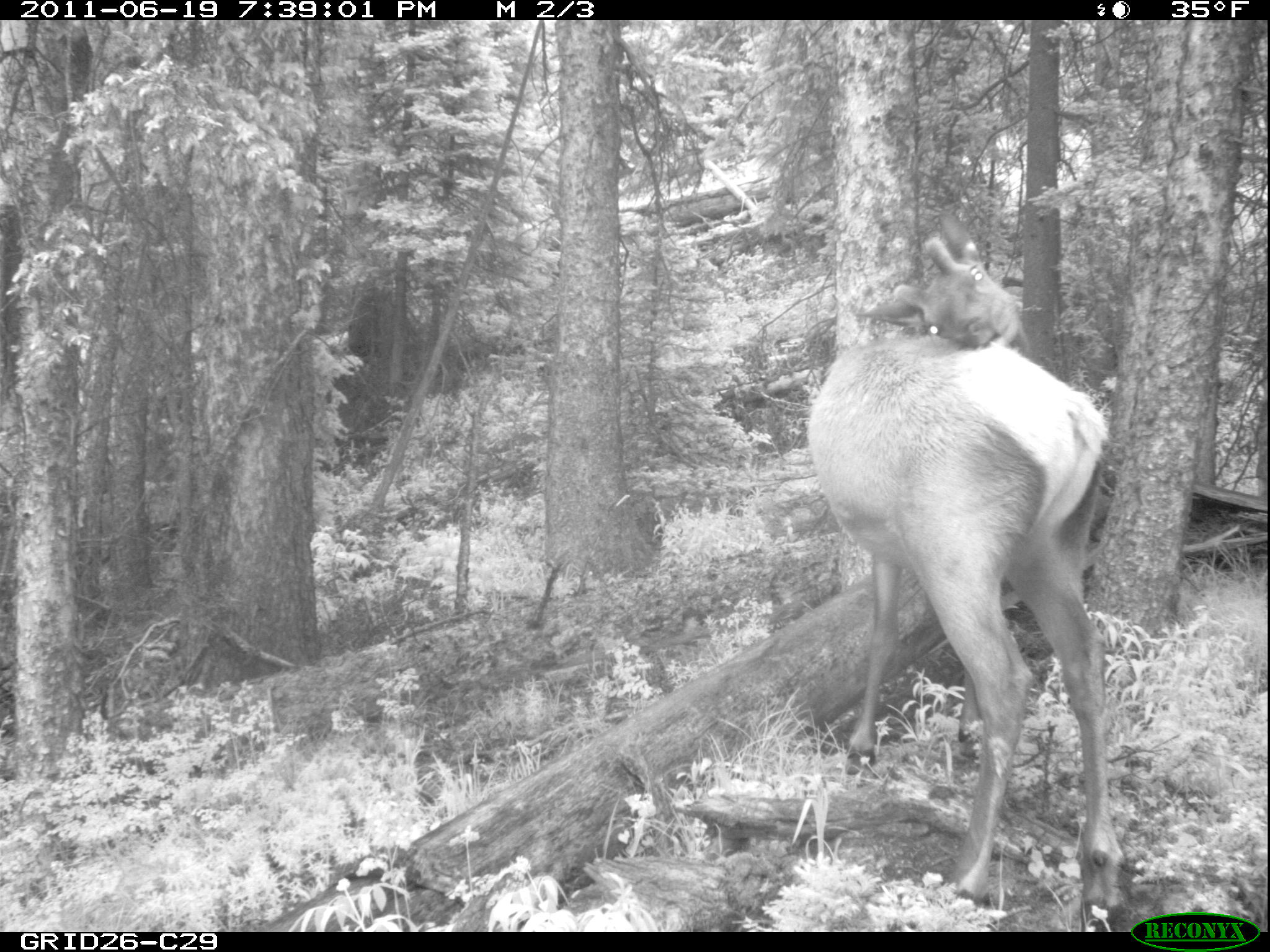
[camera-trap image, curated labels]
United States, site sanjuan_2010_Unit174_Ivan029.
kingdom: Animalia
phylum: Chordata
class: Mammalia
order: Artiodactyla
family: Cervidae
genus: Cervus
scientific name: Cervus elaphus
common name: red deer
Cervus elaphus (red deer).